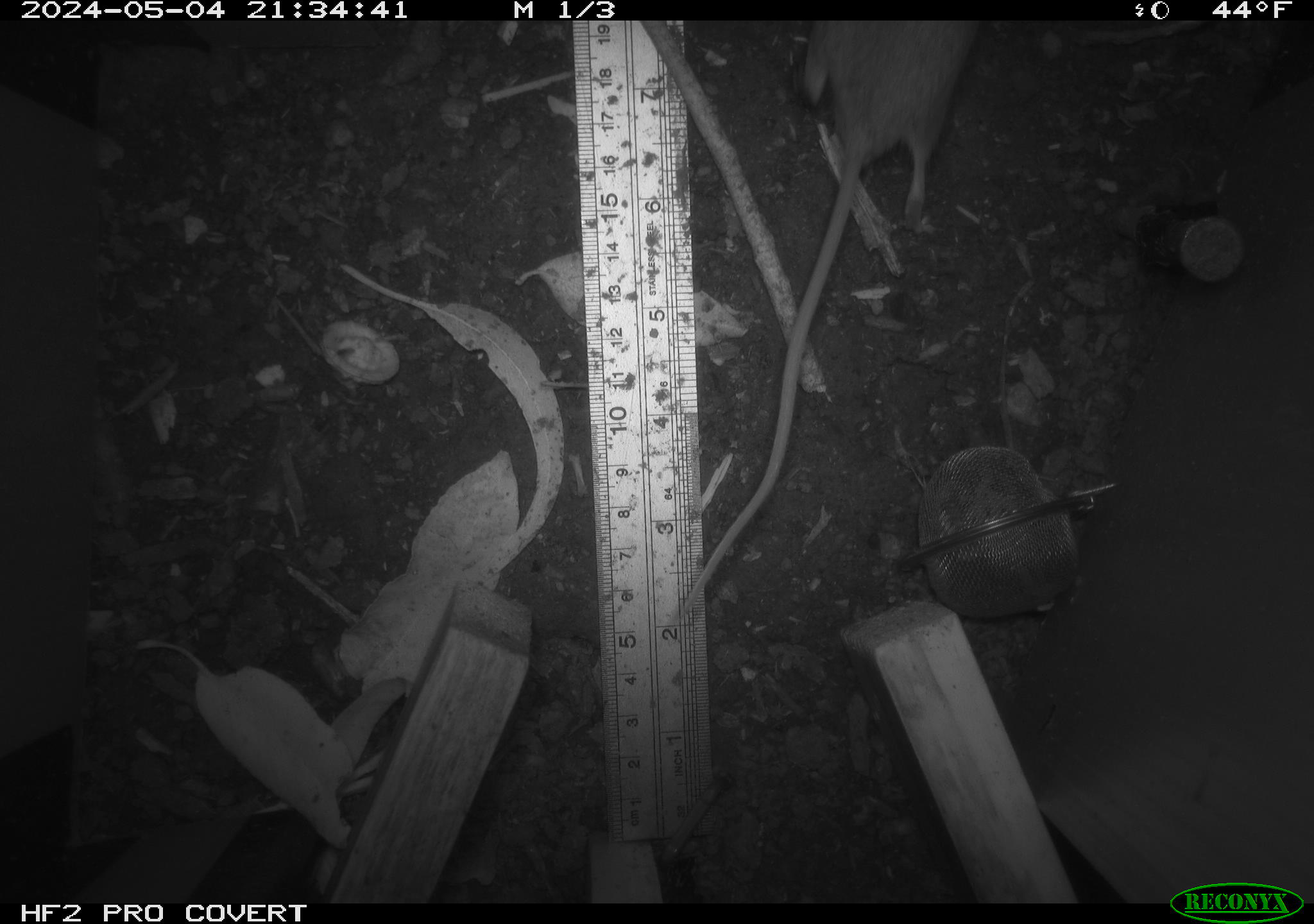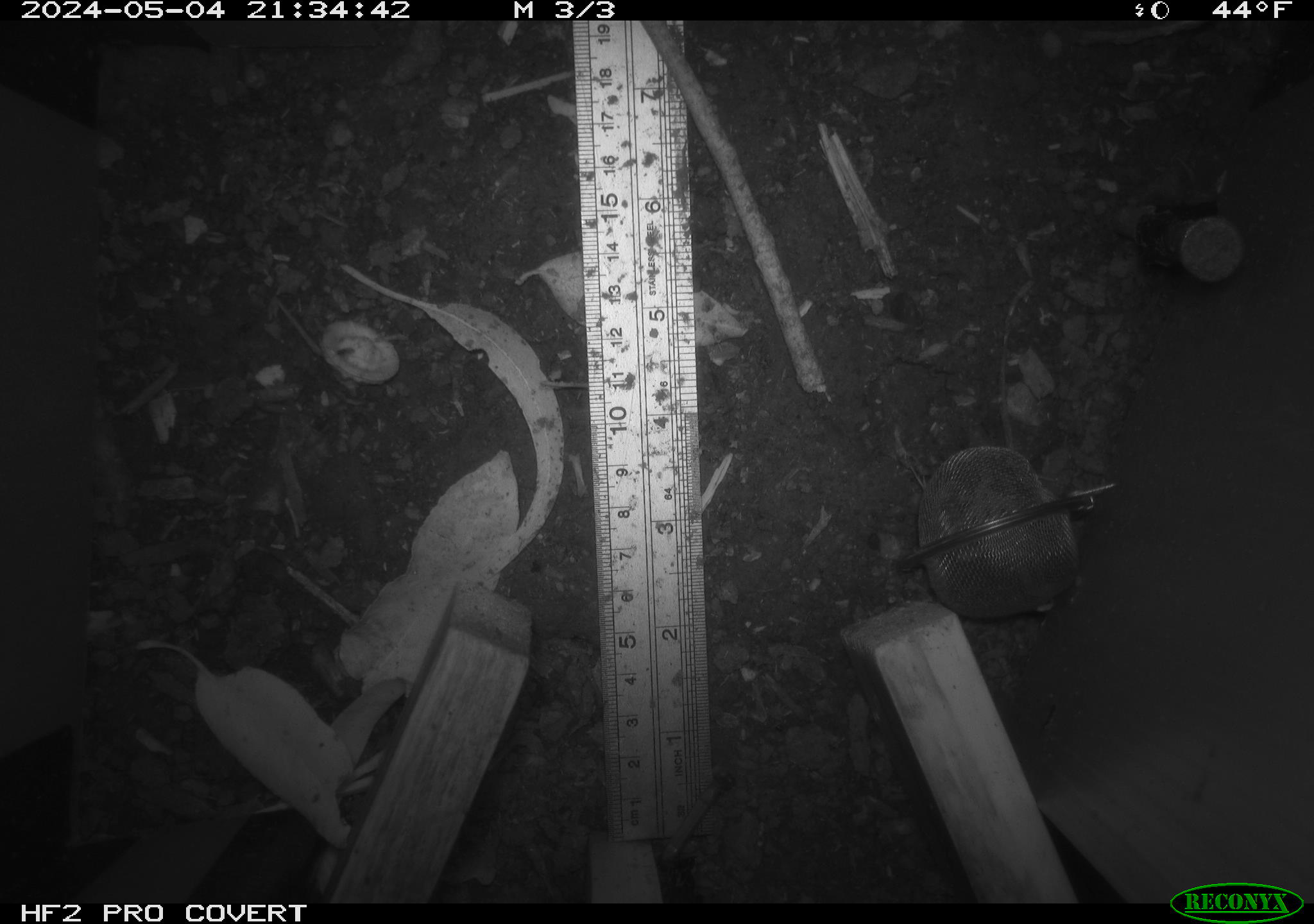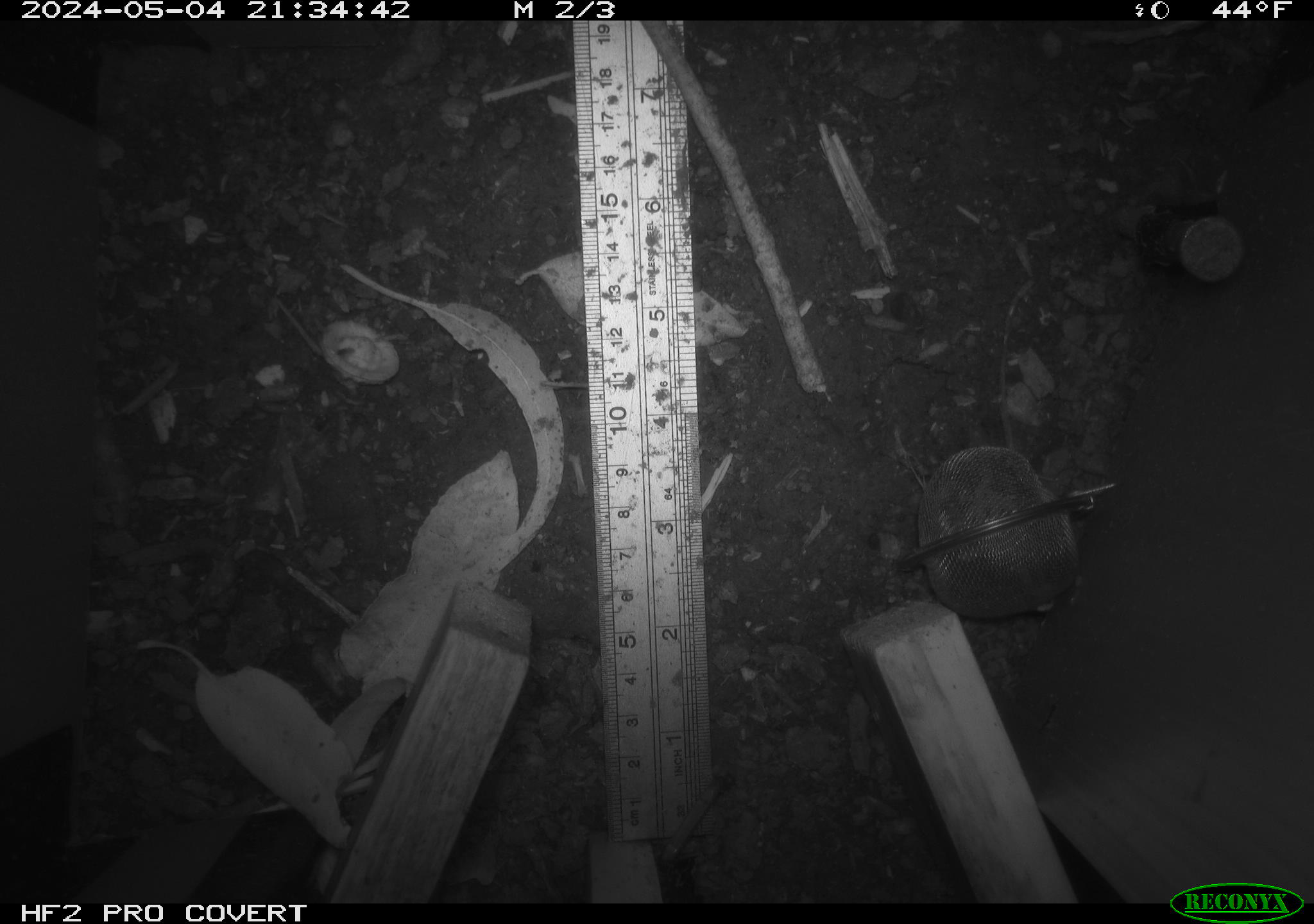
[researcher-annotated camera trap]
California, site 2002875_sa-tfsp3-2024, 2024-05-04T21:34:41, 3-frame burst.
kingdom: Animalia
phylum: Chordata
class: Mammalia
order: Rodentia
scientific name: Rodentia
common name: rodent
Rodent (Rodentia).